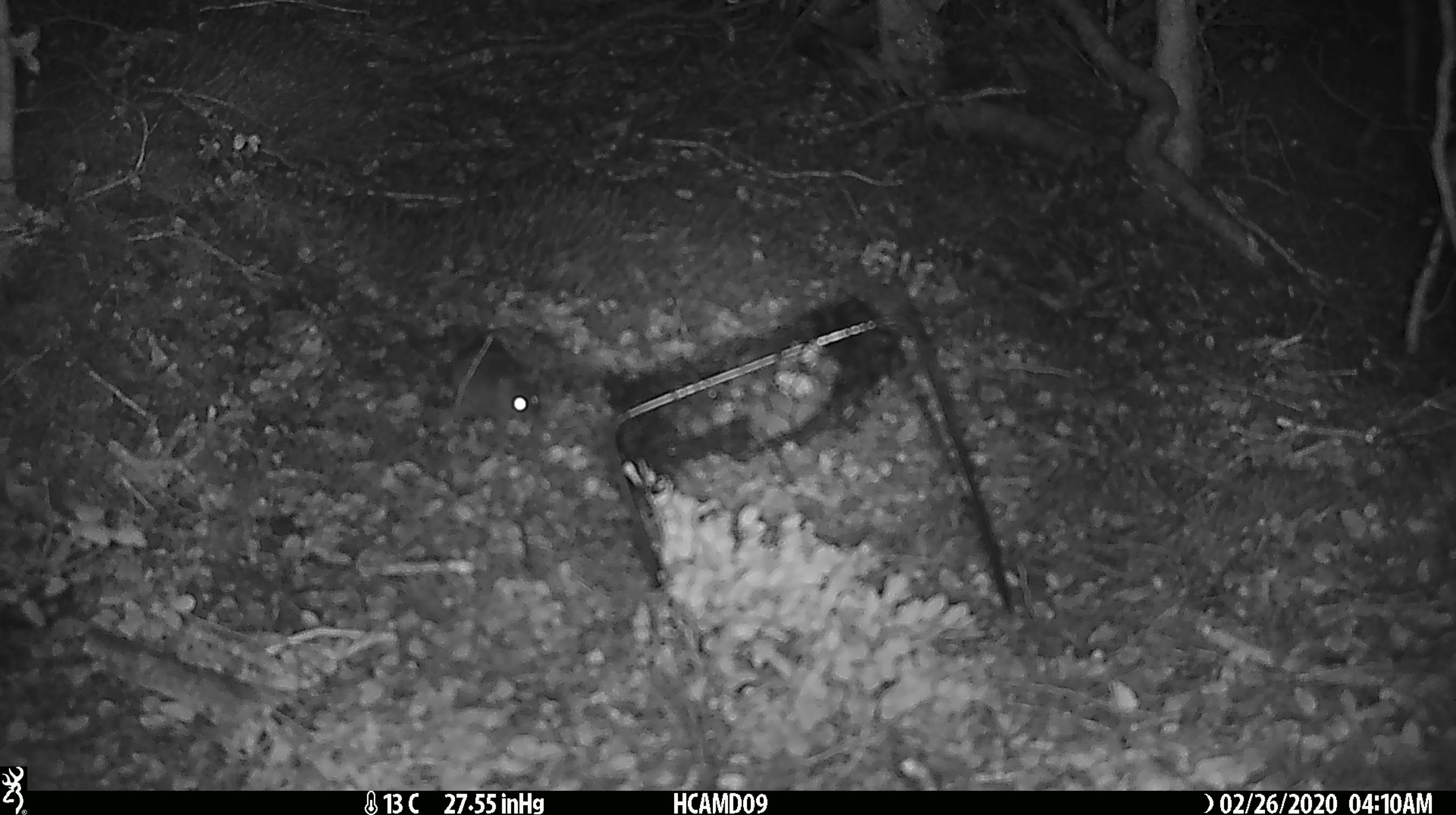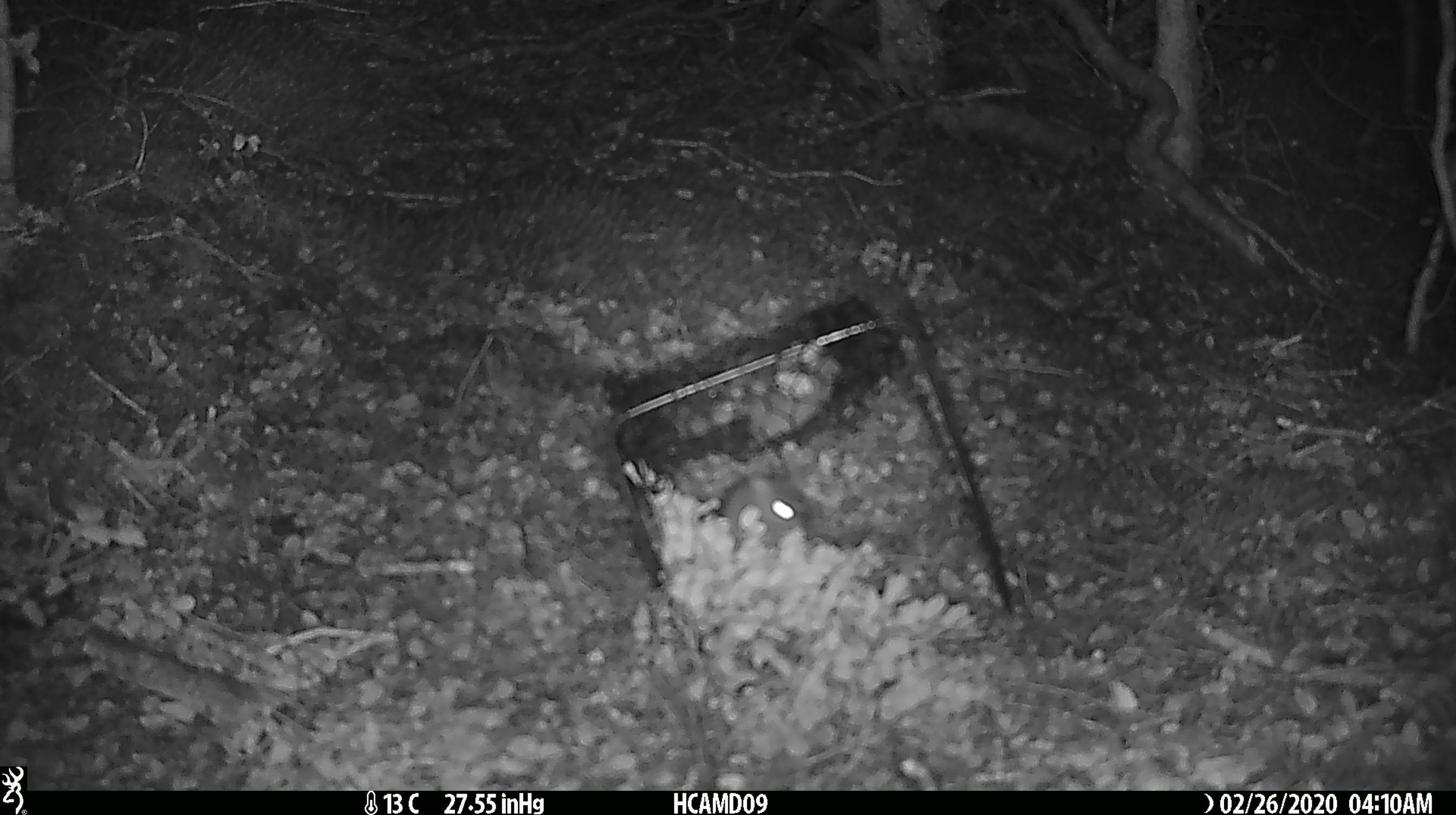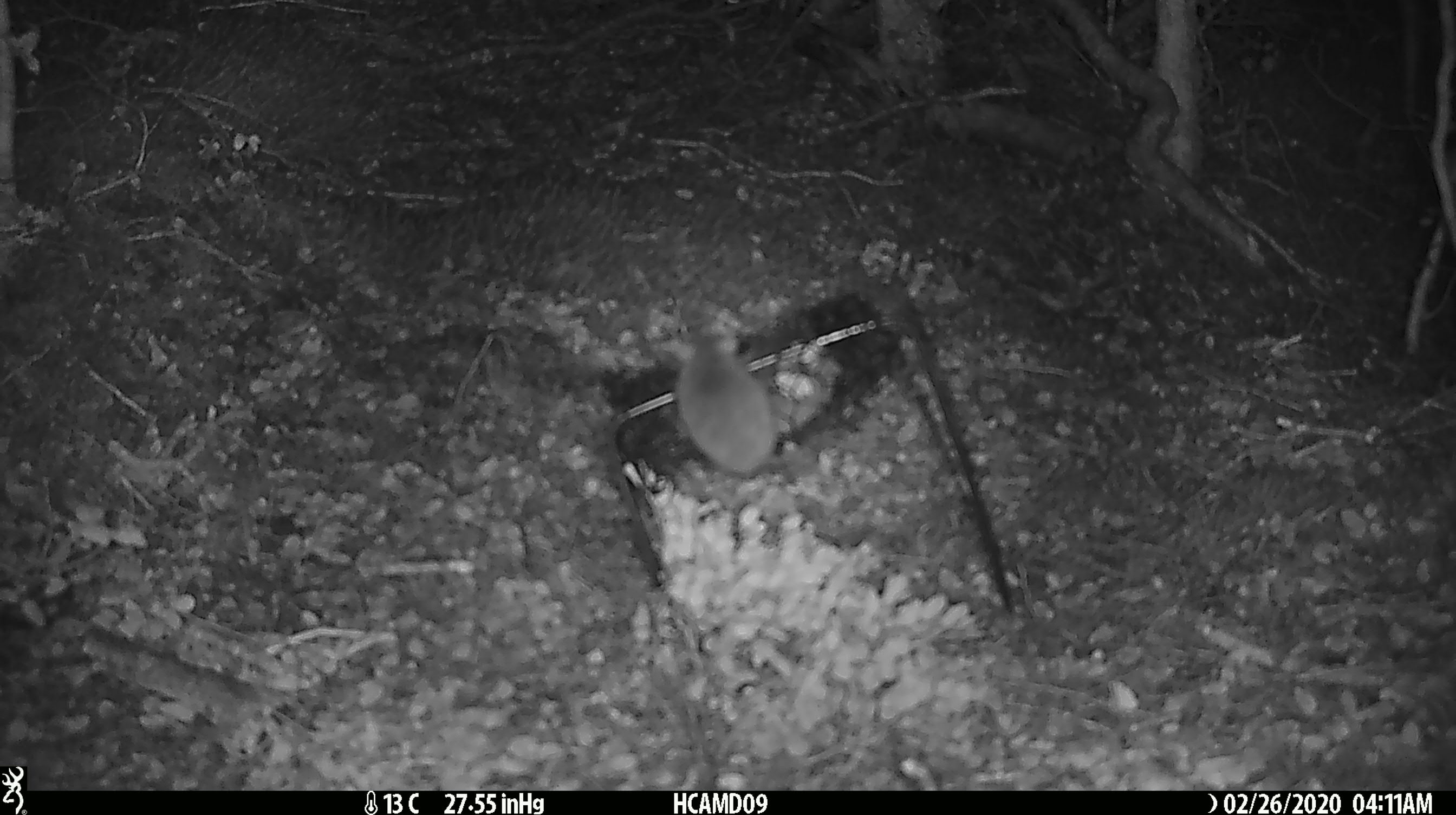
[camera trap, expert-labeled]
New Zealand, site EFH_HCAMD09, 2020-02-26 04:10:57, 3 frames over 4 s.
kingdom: Animalia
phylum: Chordata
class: Mammalia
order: Rodentia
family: Muridae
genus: Mus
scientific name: Mus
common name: mouse